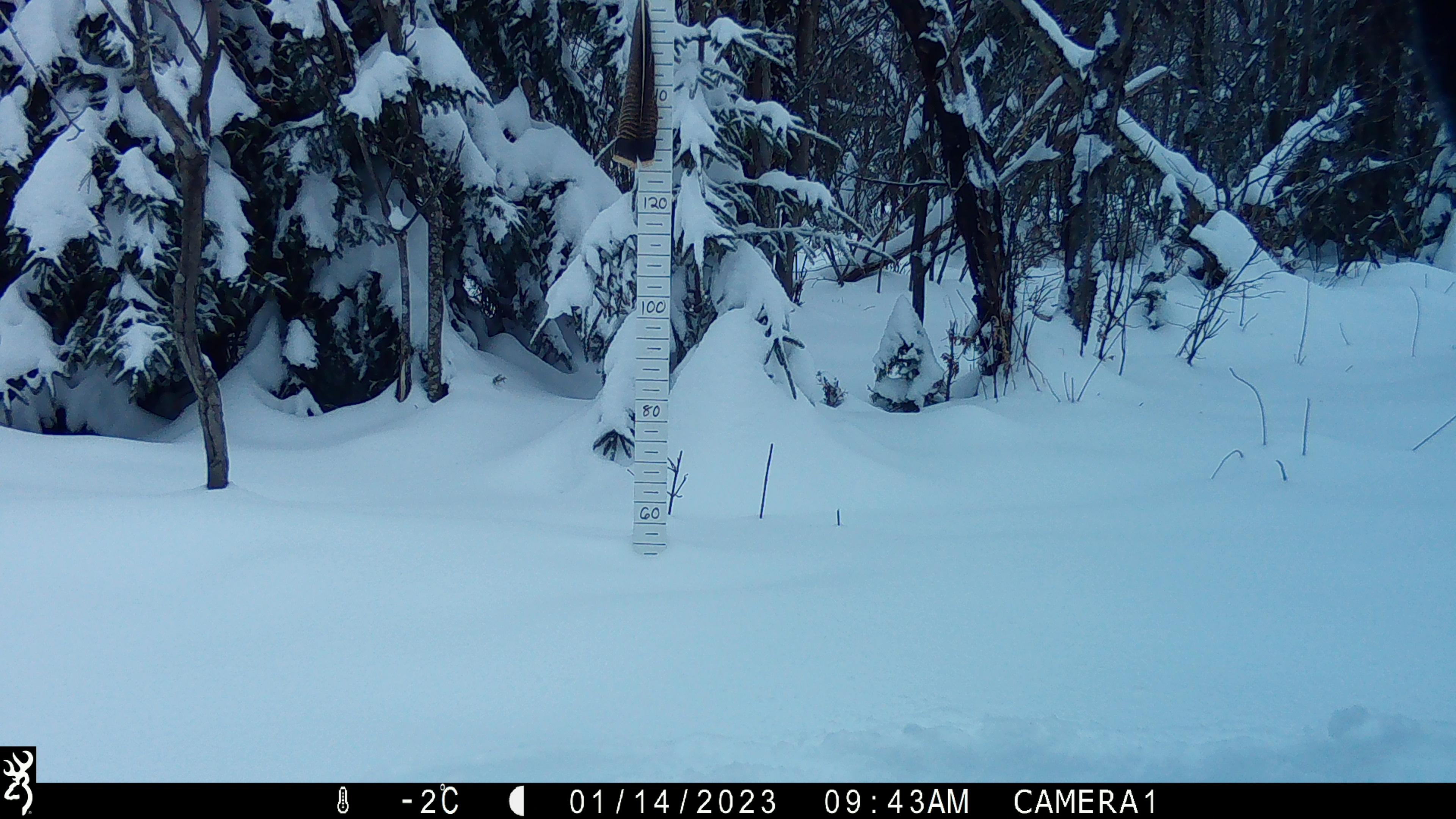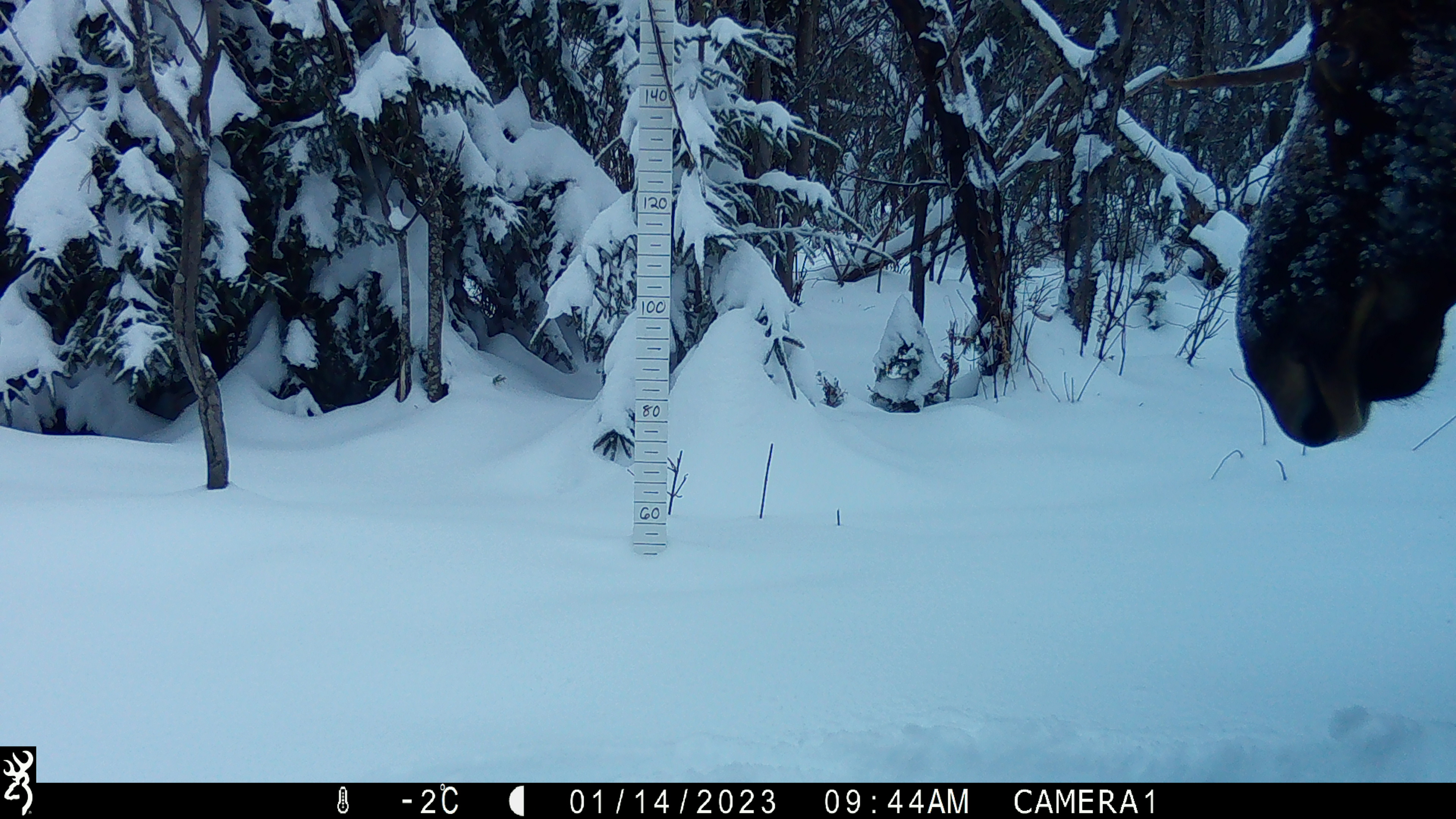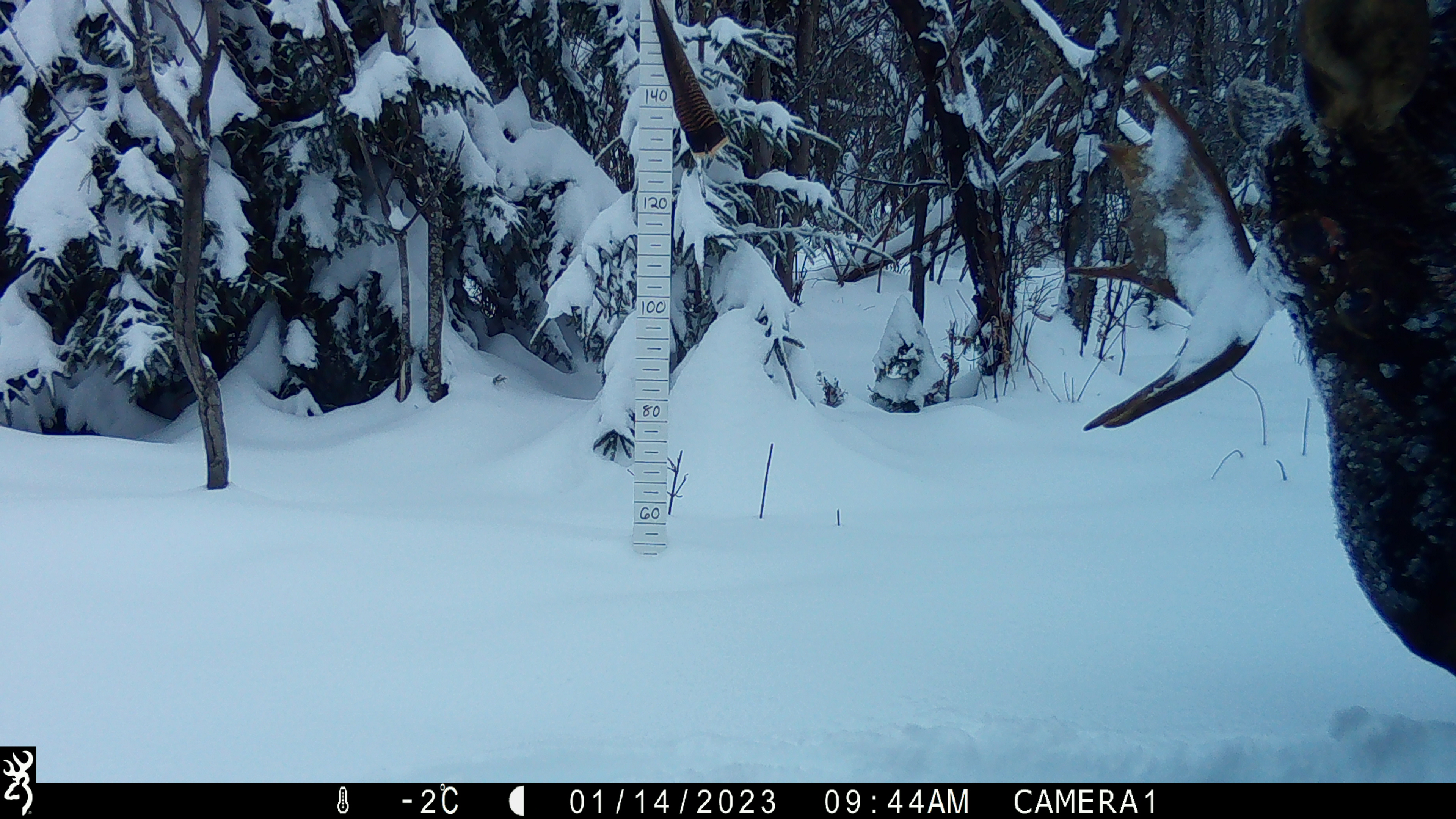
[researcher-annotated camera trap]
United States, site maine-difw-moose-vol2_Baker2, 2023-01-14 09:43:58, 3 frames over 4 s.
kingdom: Animalia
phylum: Chordata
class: Mammalia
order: Artiodactyla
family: Cervidae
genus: Alces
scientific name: Alces alces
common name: moose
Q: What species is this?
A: Moose (Alces alces).